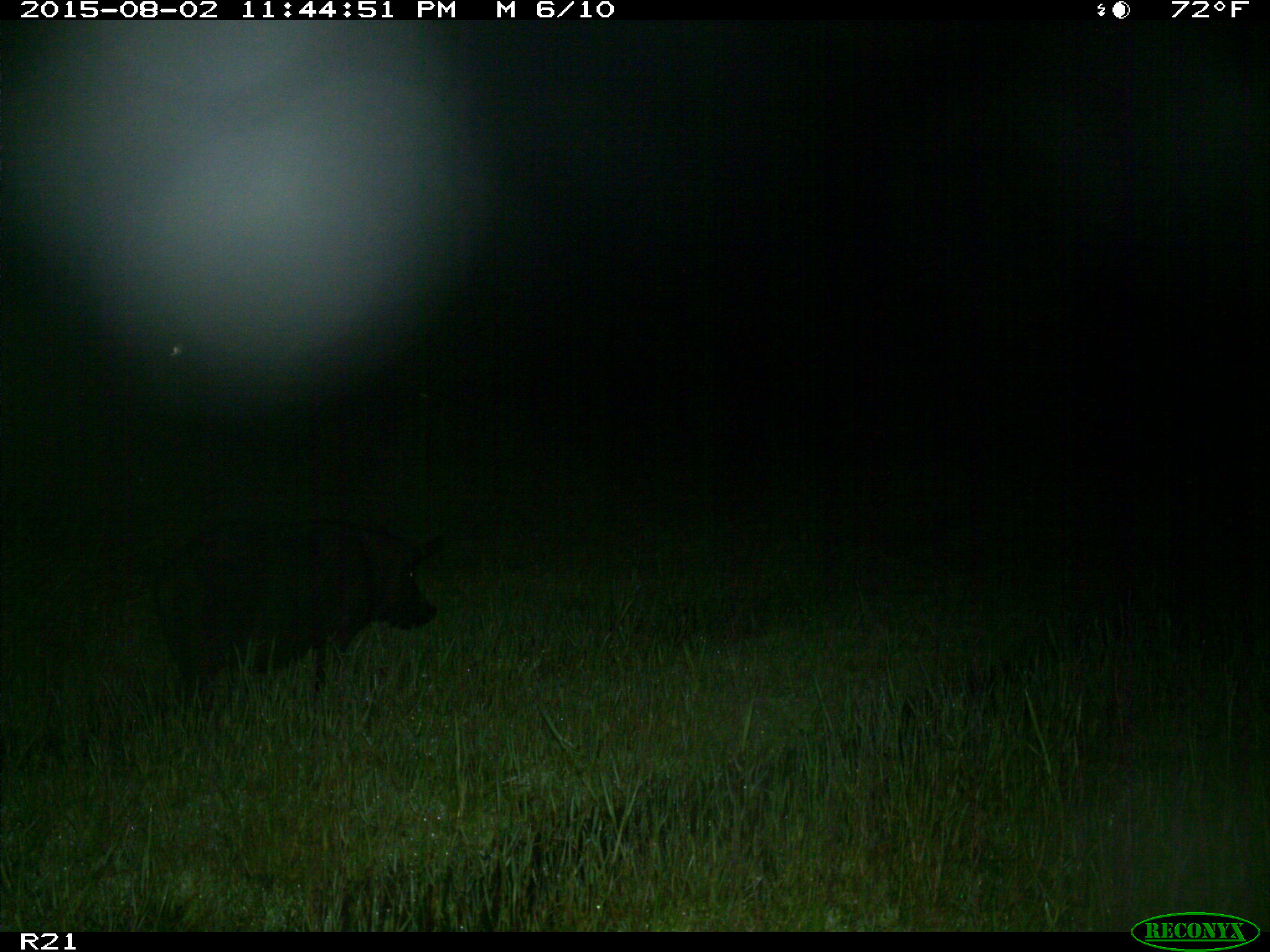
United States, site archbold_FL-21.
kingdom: Animalia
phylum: Chordata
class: Mammalia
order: Artiodactyla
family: Suidae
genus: Sus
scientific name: Sus scrofa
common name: wild boar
Sus scrofa (wild boar).